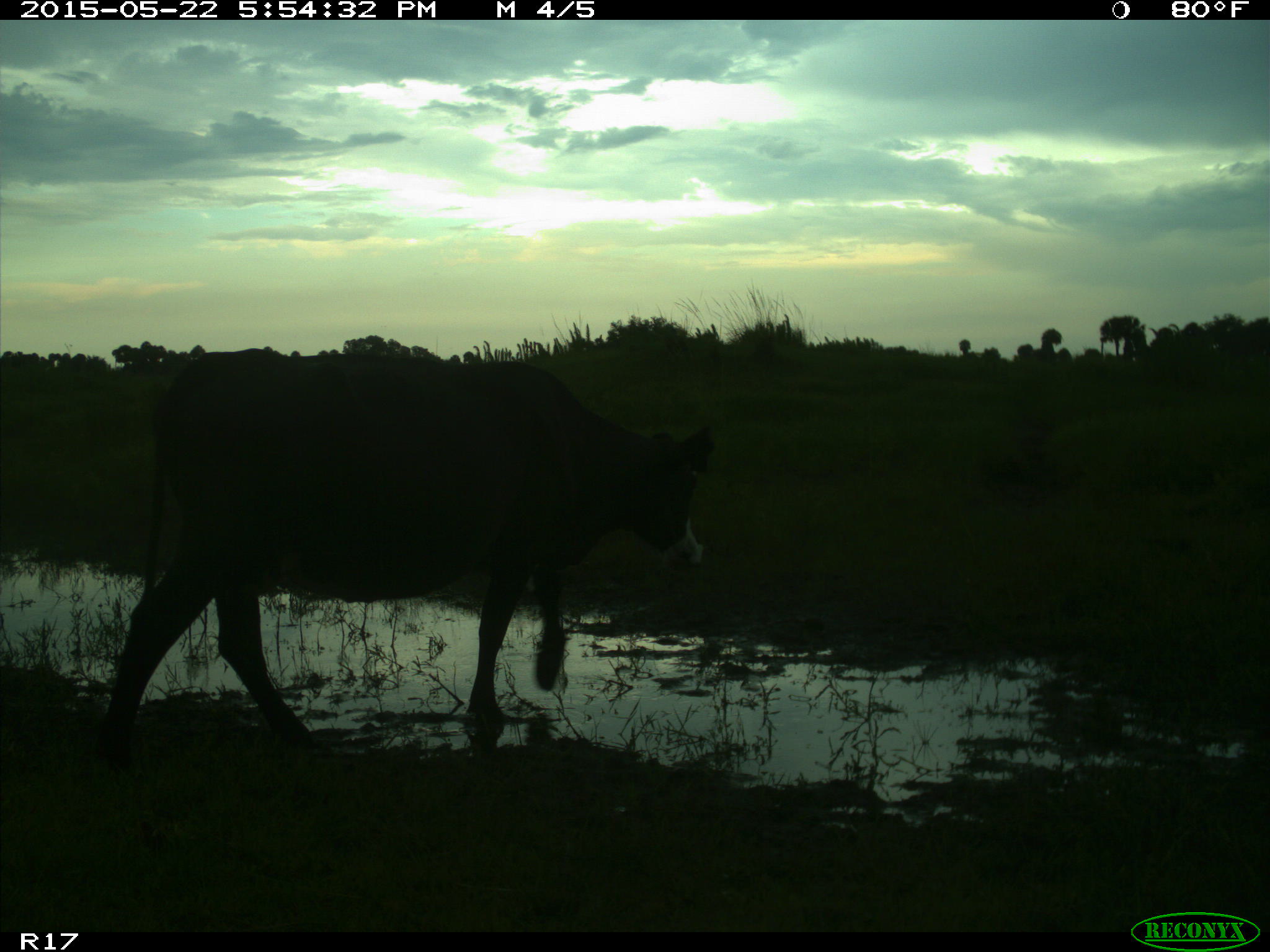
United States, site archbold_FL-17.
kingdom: Animalia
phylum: Chordata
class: Mammalia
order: Artiodactyla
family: Bovidae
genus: Bos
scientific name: Bos taurus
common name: domestic cow